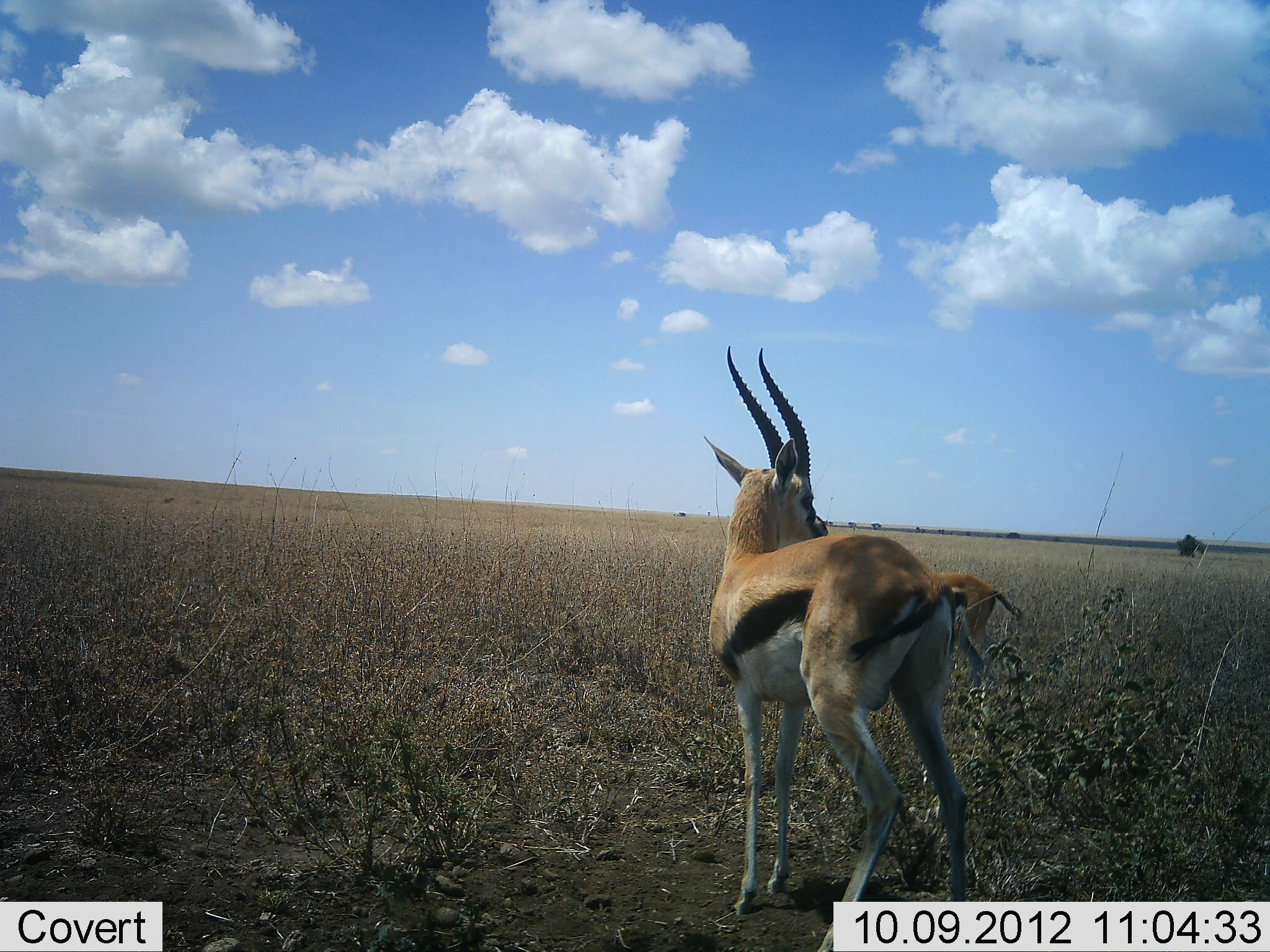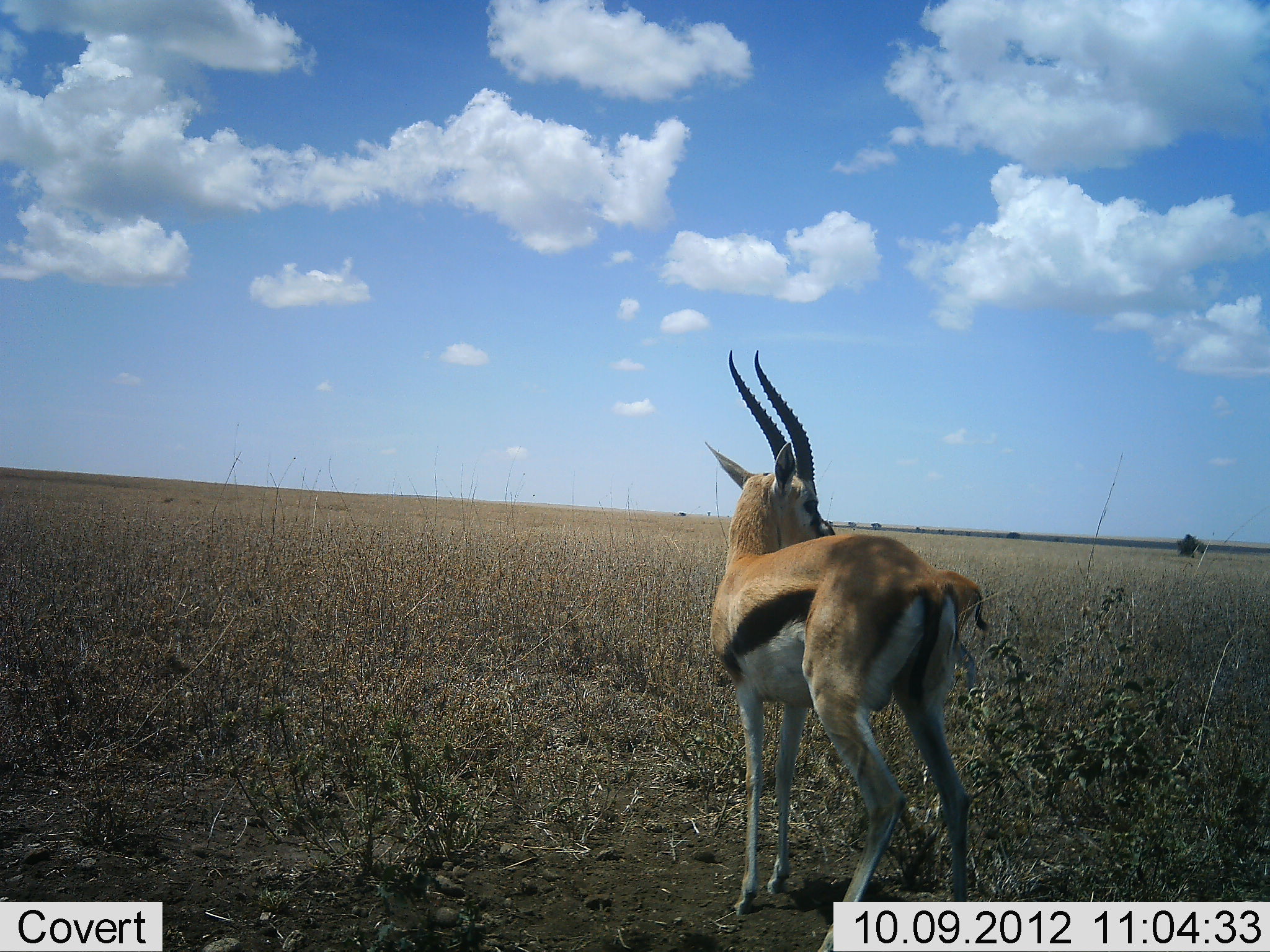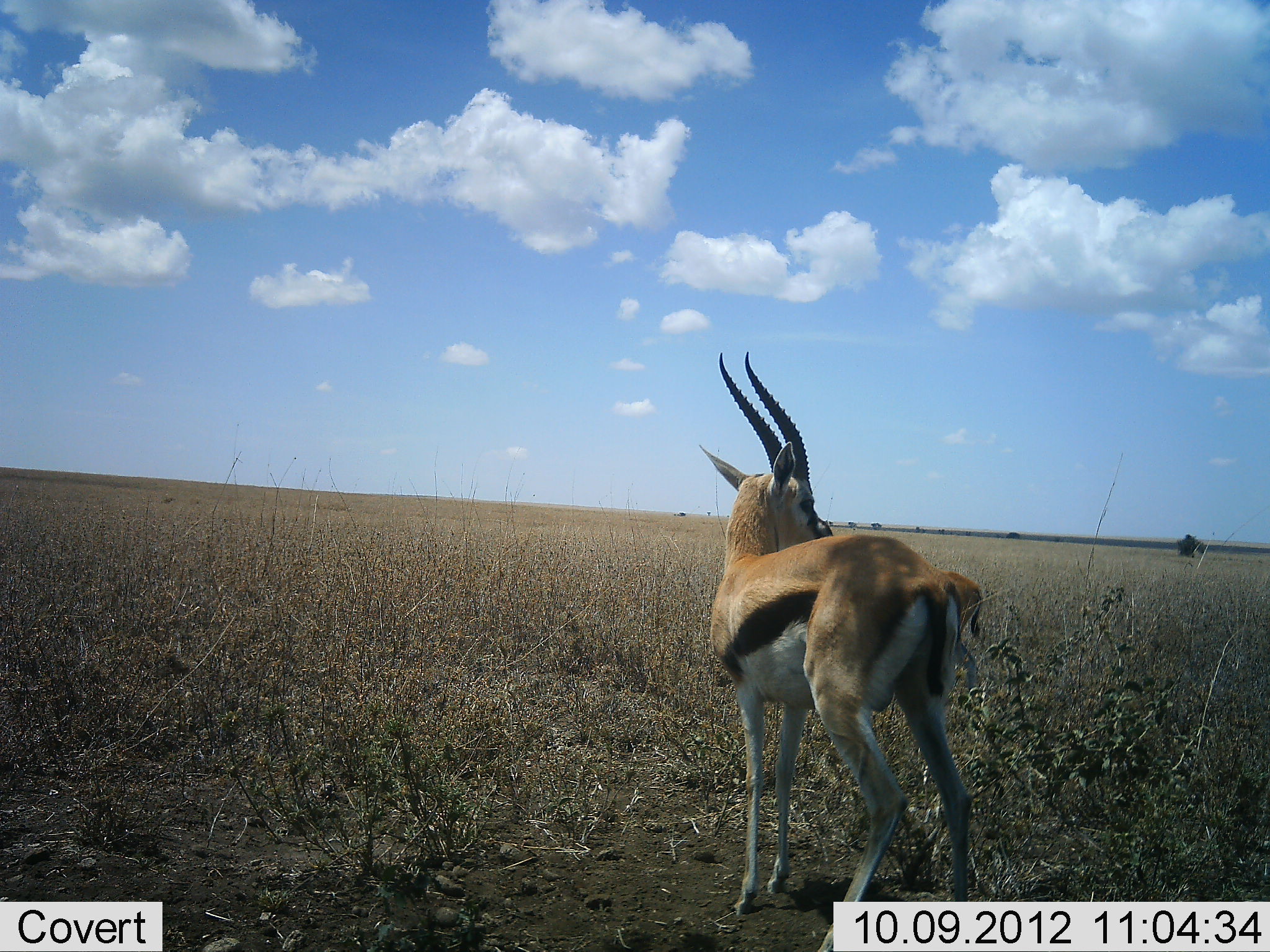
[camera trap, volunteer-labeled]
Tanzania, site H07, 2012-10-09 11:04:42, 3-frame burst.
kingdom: Animalia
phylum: Chordata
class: Mammalia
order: Artiodactyla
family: Bovidae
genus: Eudorcas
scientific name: Eudorcas thomsonii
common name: thomson's gazelle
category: gazellethomsons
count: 2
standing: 100%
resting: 0%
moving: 10%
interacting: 0%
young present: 0%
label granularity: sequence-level